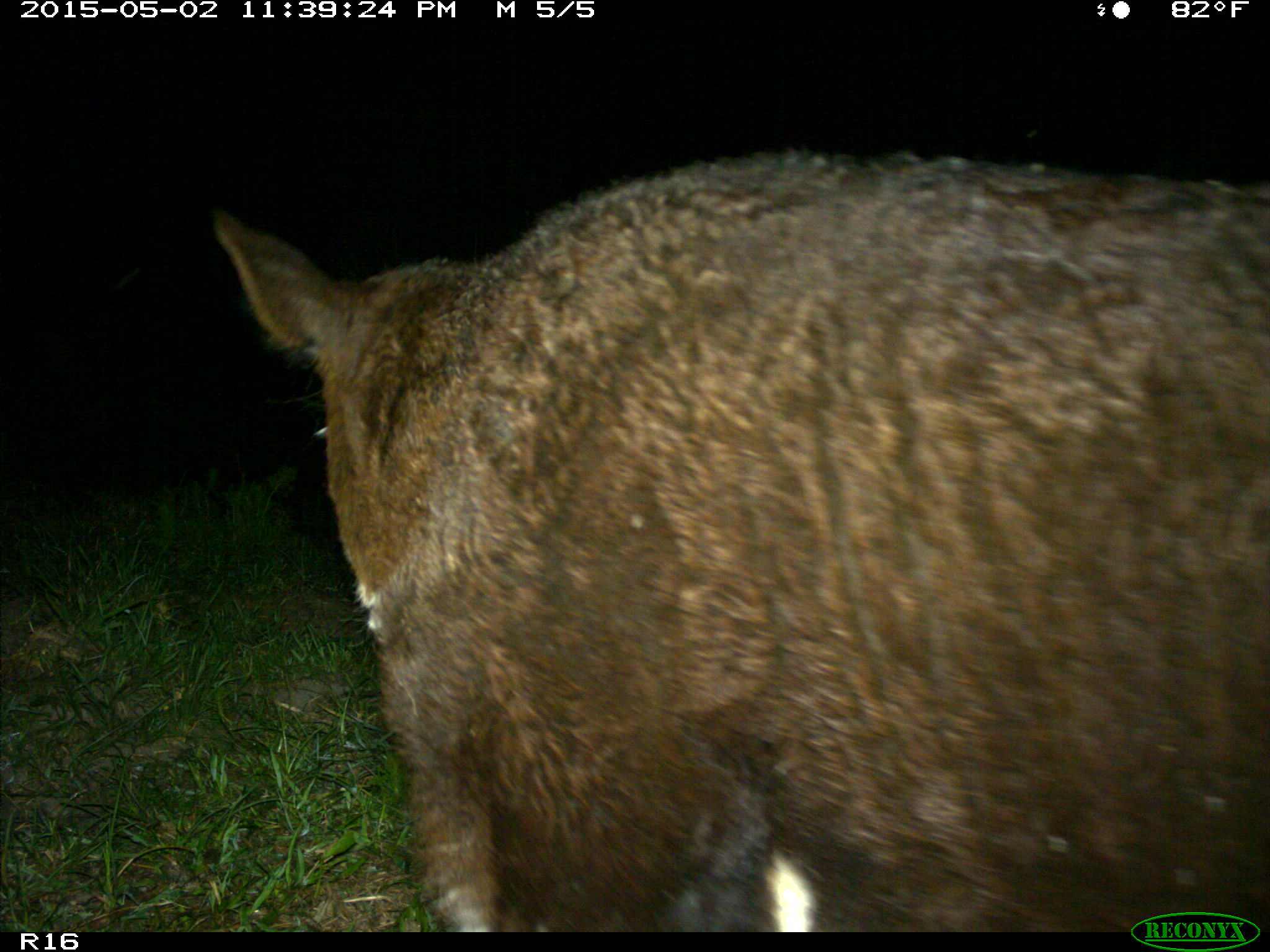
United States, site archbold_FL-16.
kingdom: Animalia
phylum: Chordata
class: Mammalia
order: Artiodactyla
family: Bovidae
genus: Bos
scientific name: Bos taurus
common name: domestic cow